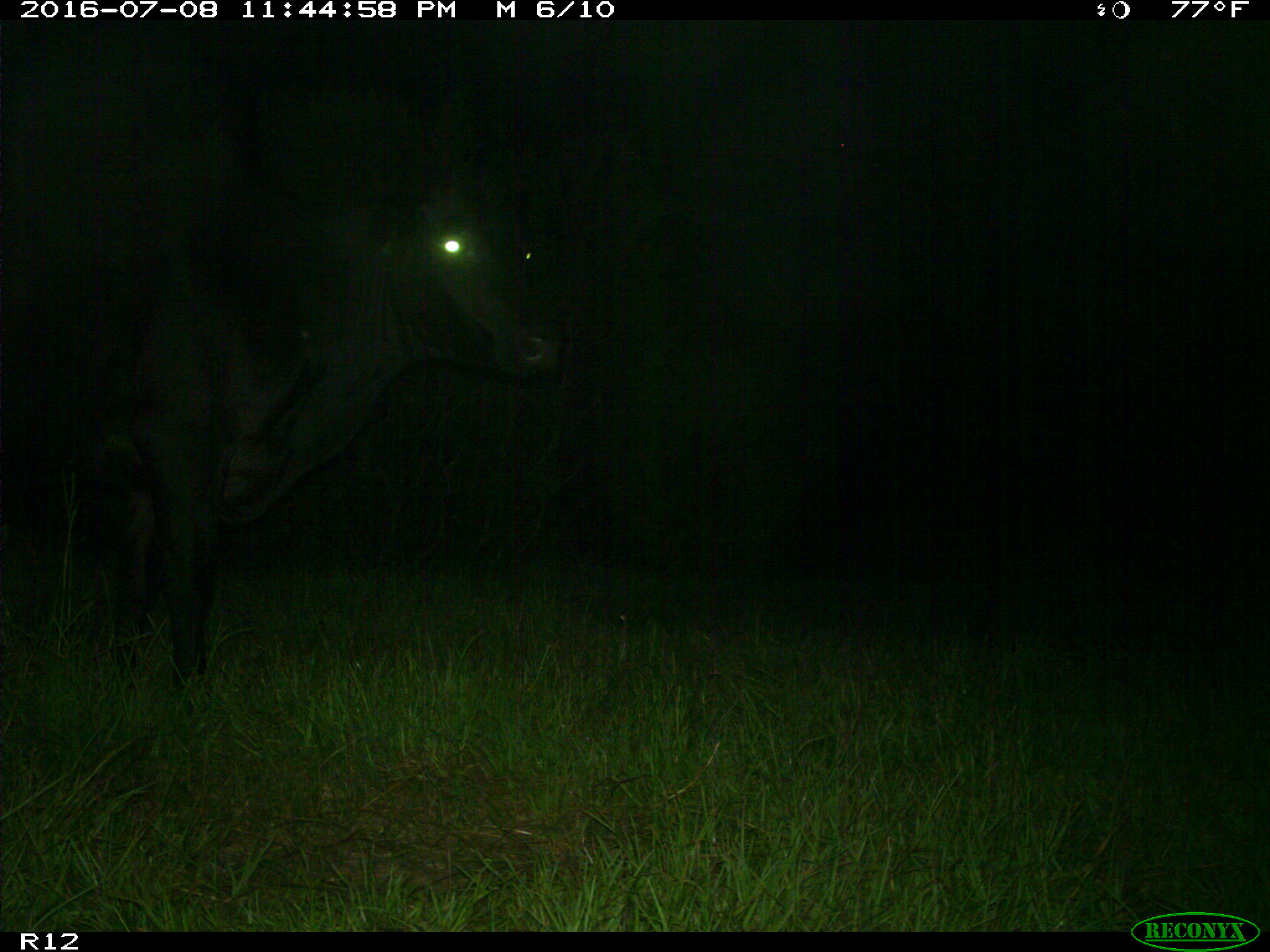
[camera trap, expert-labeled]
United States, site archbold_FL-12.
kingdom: Animalia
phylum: Chordata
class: Mammalia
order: Artiodactyla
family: Bovidae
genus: Bos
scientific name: Bos taurus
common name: domestic cow